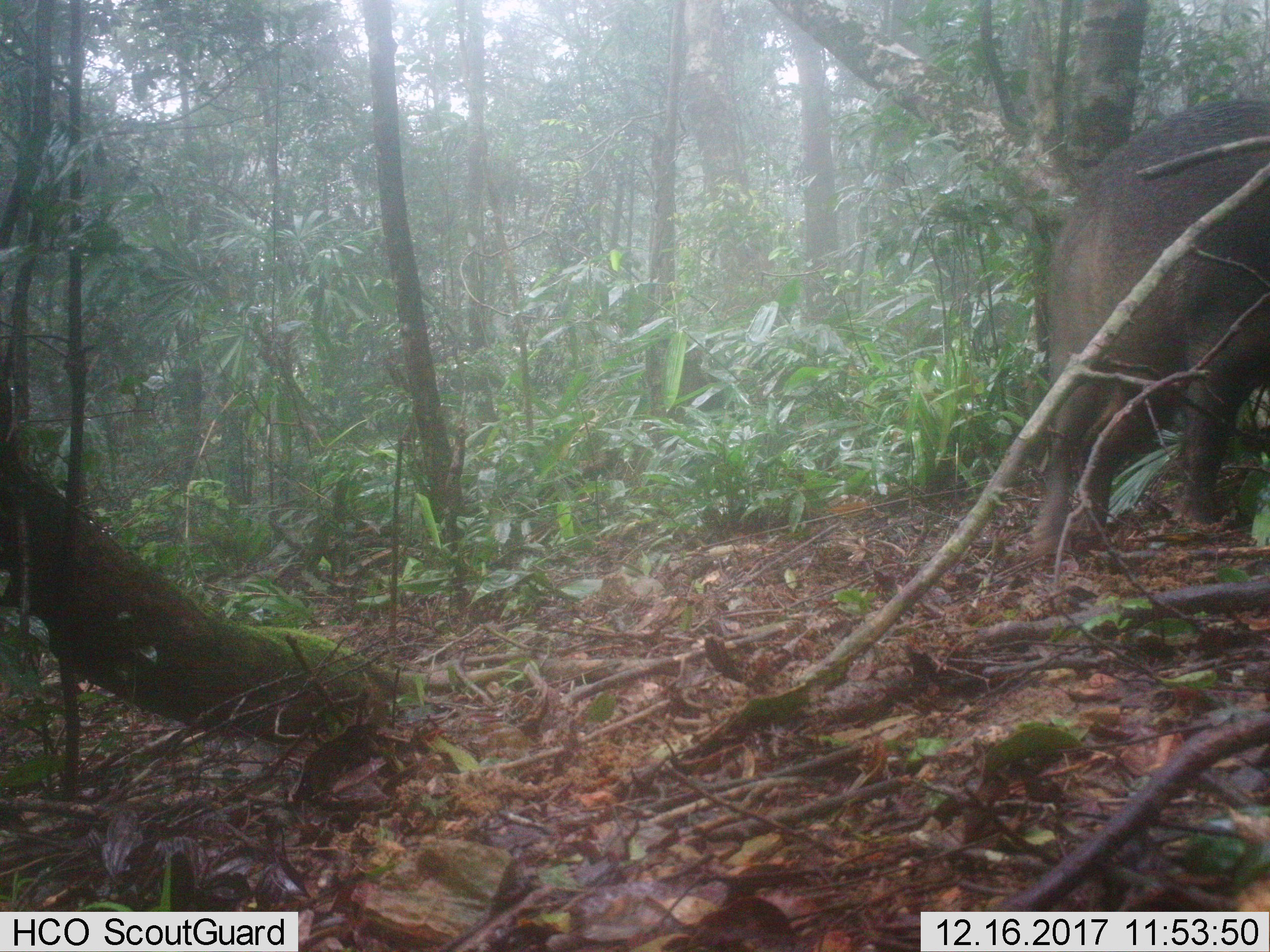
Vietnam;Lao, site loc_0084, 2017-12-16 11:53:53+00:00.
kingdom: Animalia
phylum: Chordata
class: Mammalia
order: Artiodactyla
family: Suidae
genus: Sus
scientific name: Sus scrofa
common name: eurasian wild pig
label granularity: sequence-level